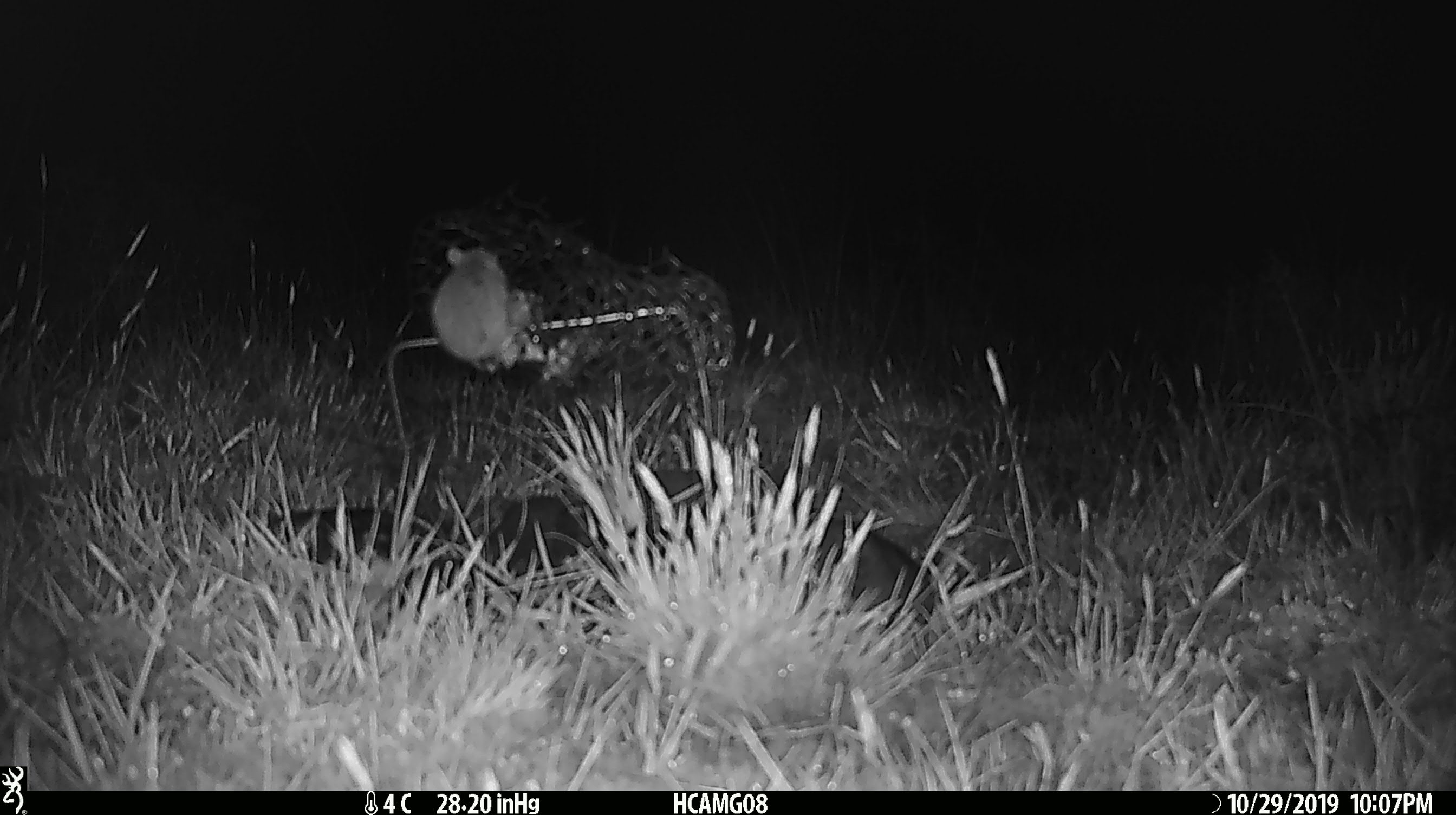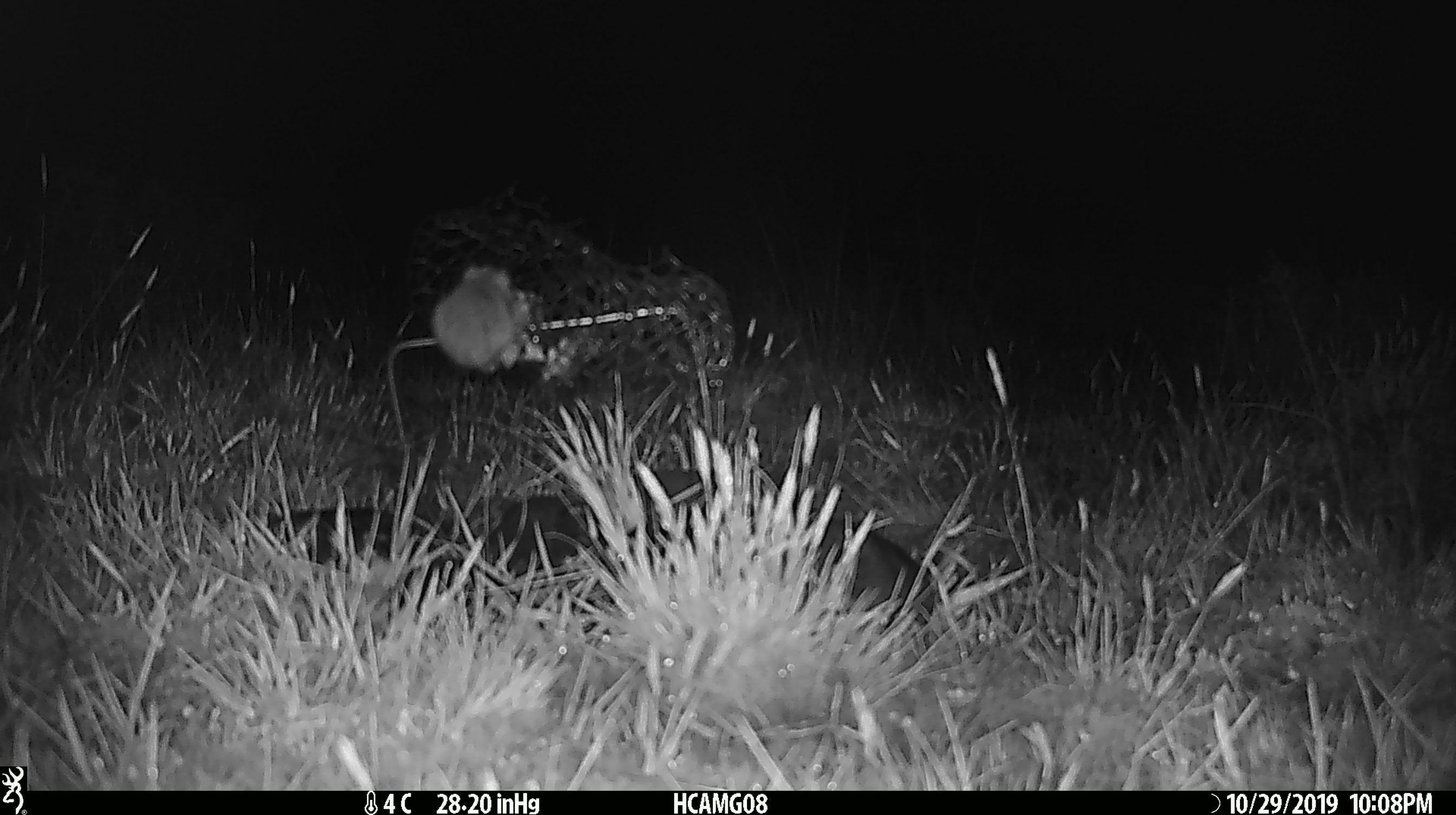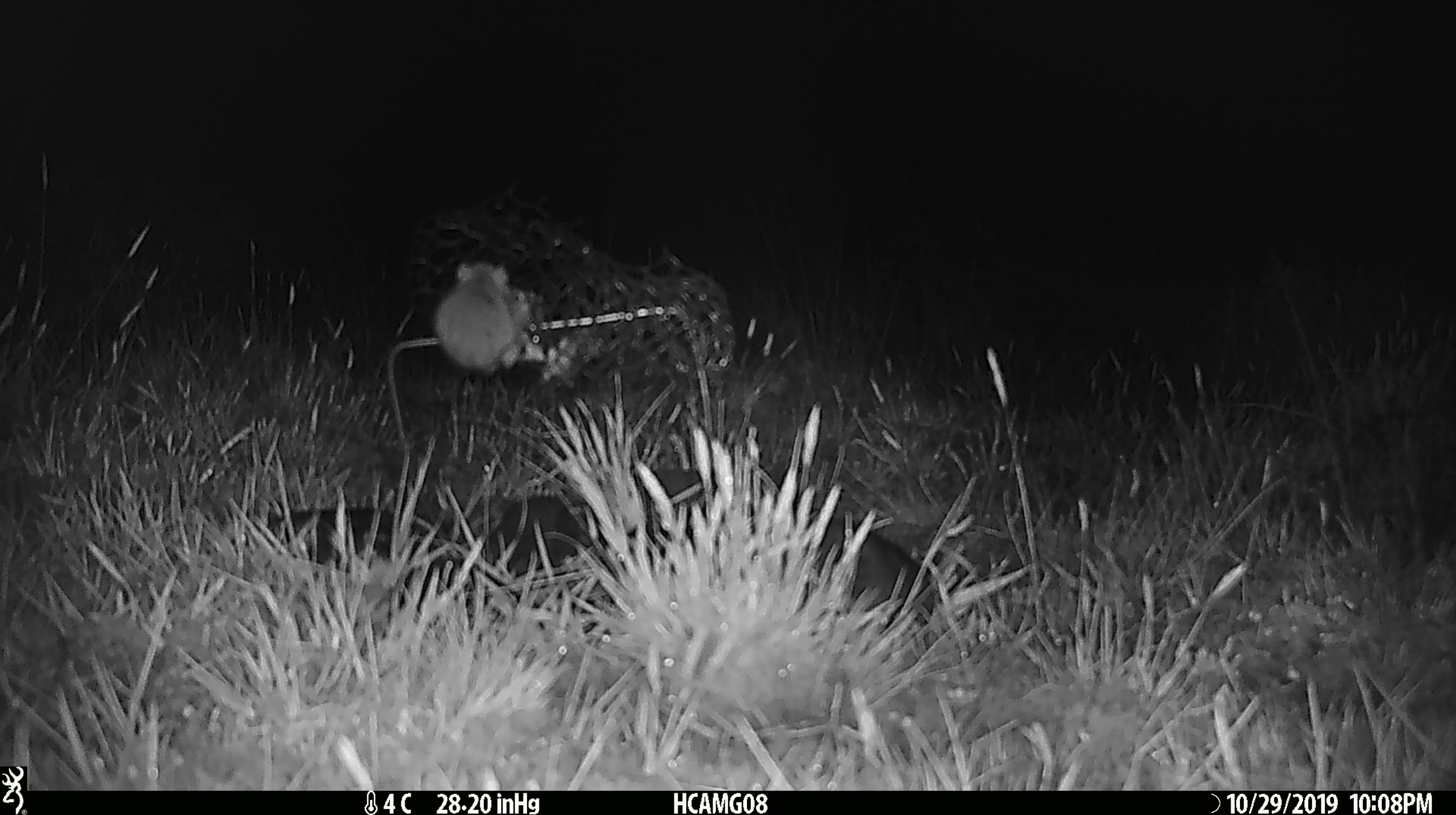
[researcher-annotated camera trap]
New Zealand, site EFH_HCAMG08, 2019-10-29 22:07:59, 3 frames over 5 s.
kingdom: Animalia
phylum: Chordata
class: Mammalia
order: Rodentia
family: Muridae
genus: Mus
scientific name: Mus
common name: mouse